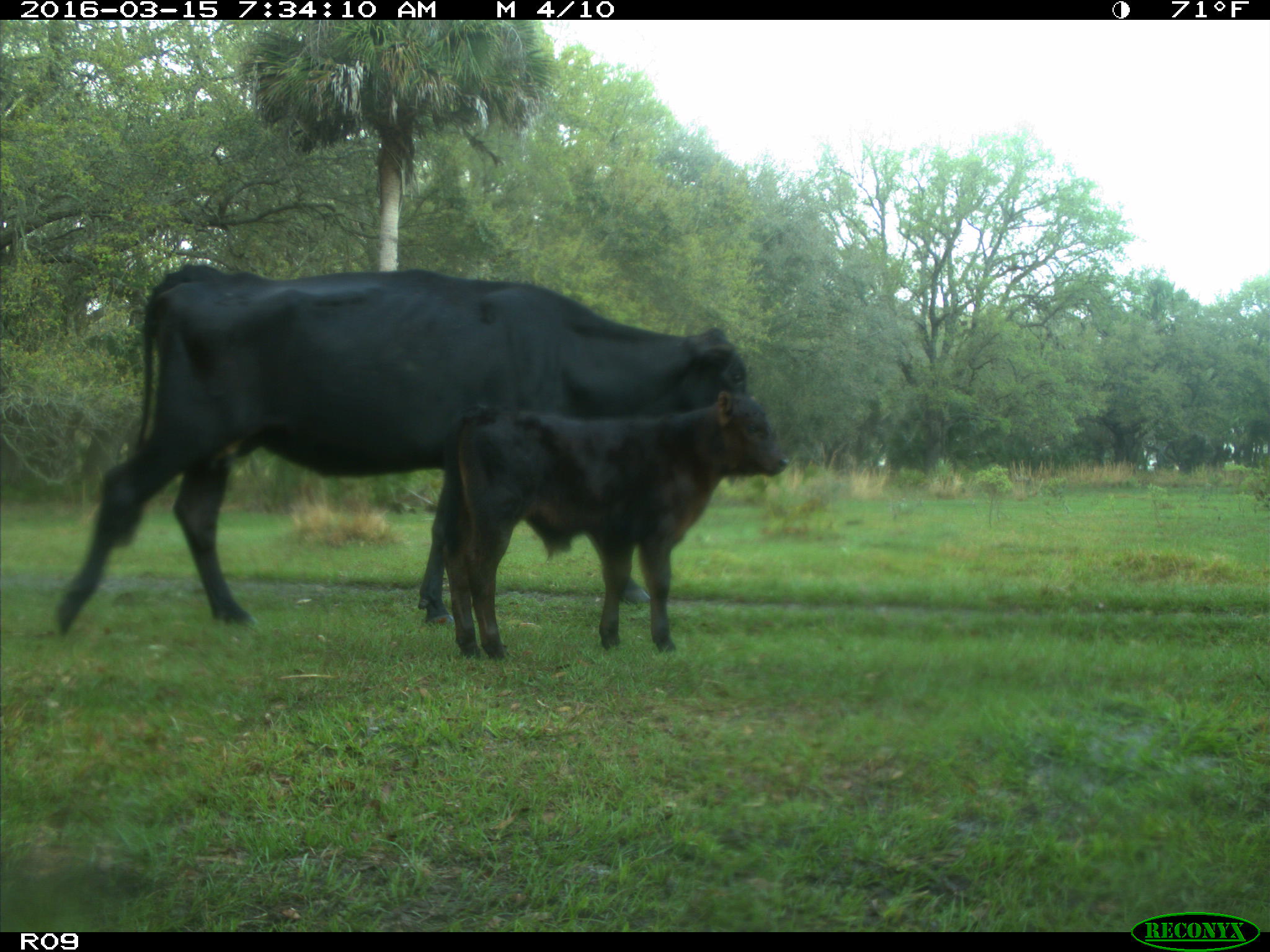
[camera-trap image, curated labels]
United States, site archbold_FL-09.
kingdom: Animalia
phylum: Chordata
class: Mammalia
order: Artiodactyla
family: Bovidae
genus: Bos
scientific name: Bos taurus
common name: domestic cow